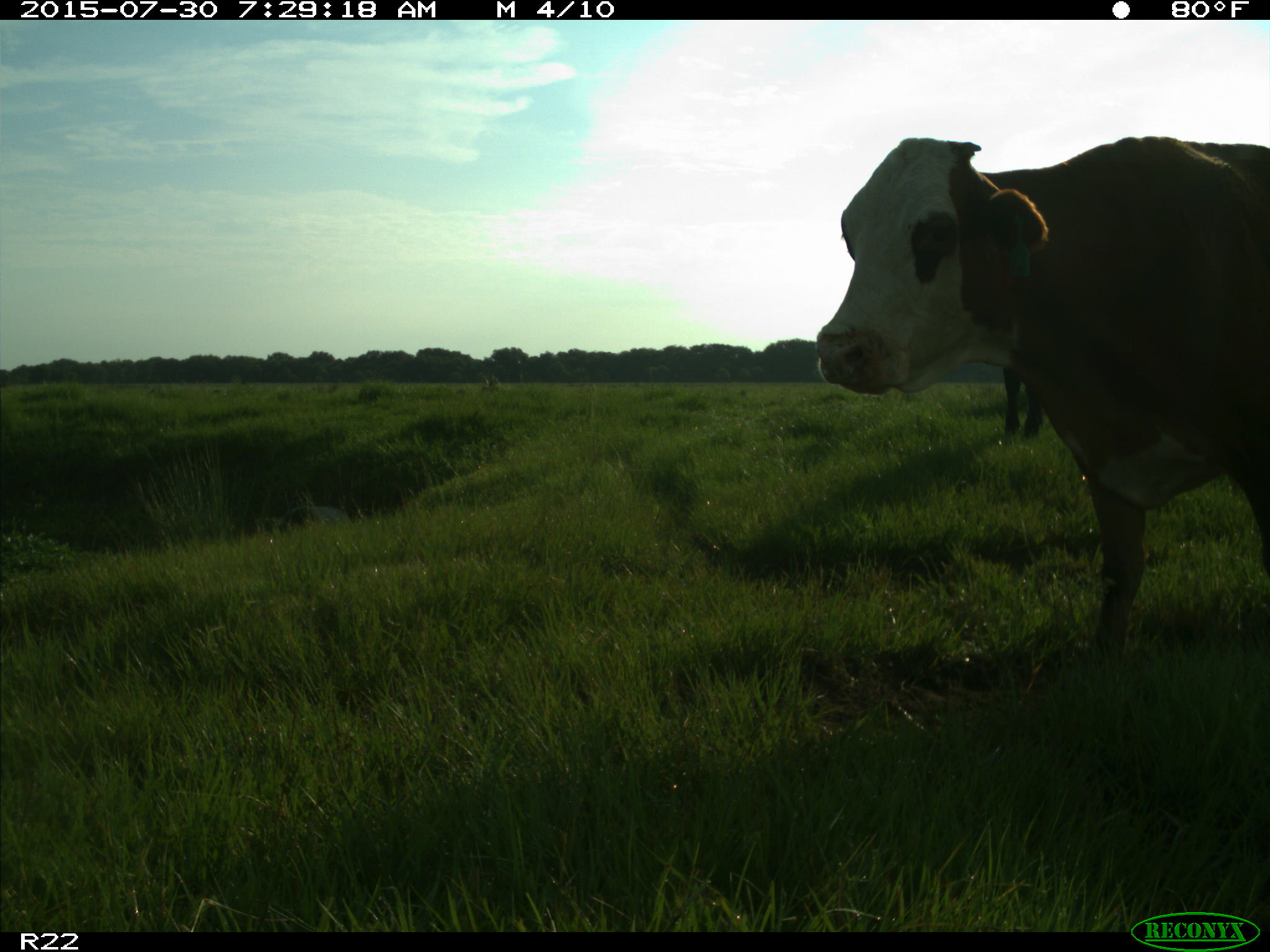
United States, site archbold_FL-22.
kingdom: Animalia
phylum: Chordata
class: Mammalia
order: Artiodactyla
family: Bovidae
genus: Bos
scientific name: Bos taurus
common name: domestic cow